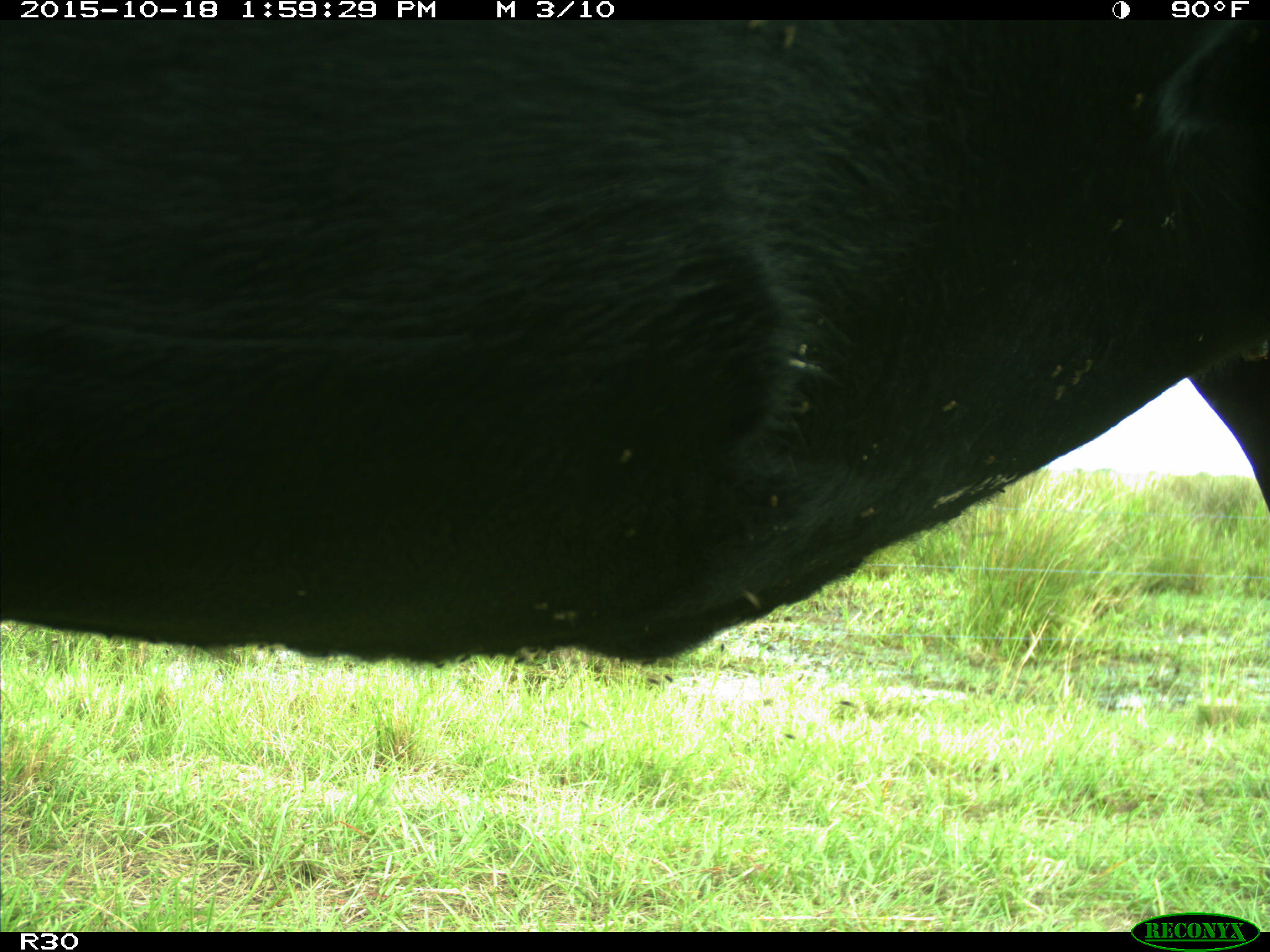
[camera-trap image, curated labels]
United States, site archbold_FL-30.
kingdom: Animalia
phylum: Chordata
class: Mammalia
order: Artiodactyla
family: Bovidae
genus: Bos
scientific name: Bos taurus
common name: domestic cow